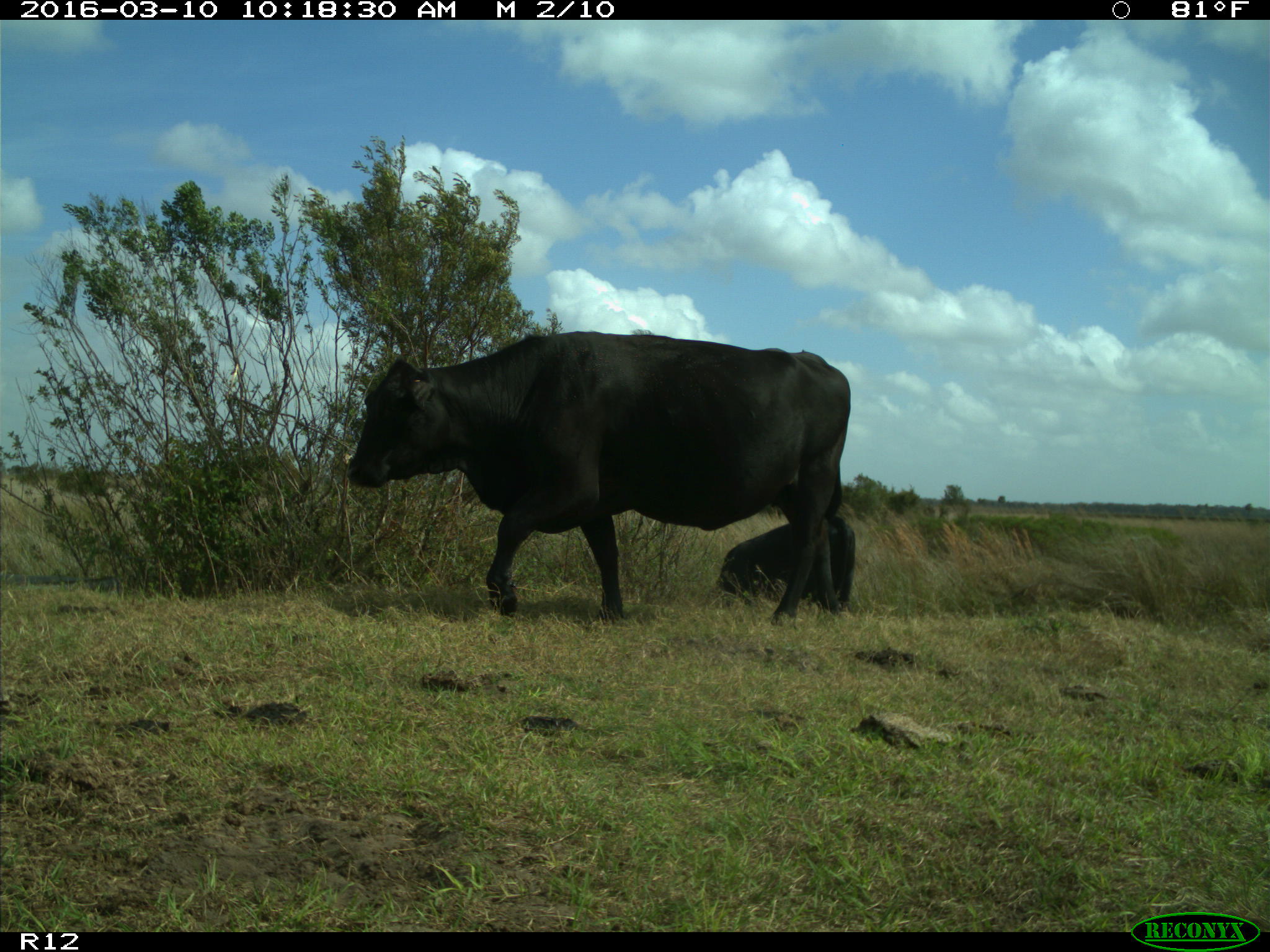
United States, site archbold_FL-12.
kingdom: Animalia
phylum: Chordata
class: Mammalia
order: Artiodactyla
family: Bovidae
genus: Bos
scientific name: Bos taurus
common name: domestic cow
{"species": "Bos taurus (domestic cow)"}